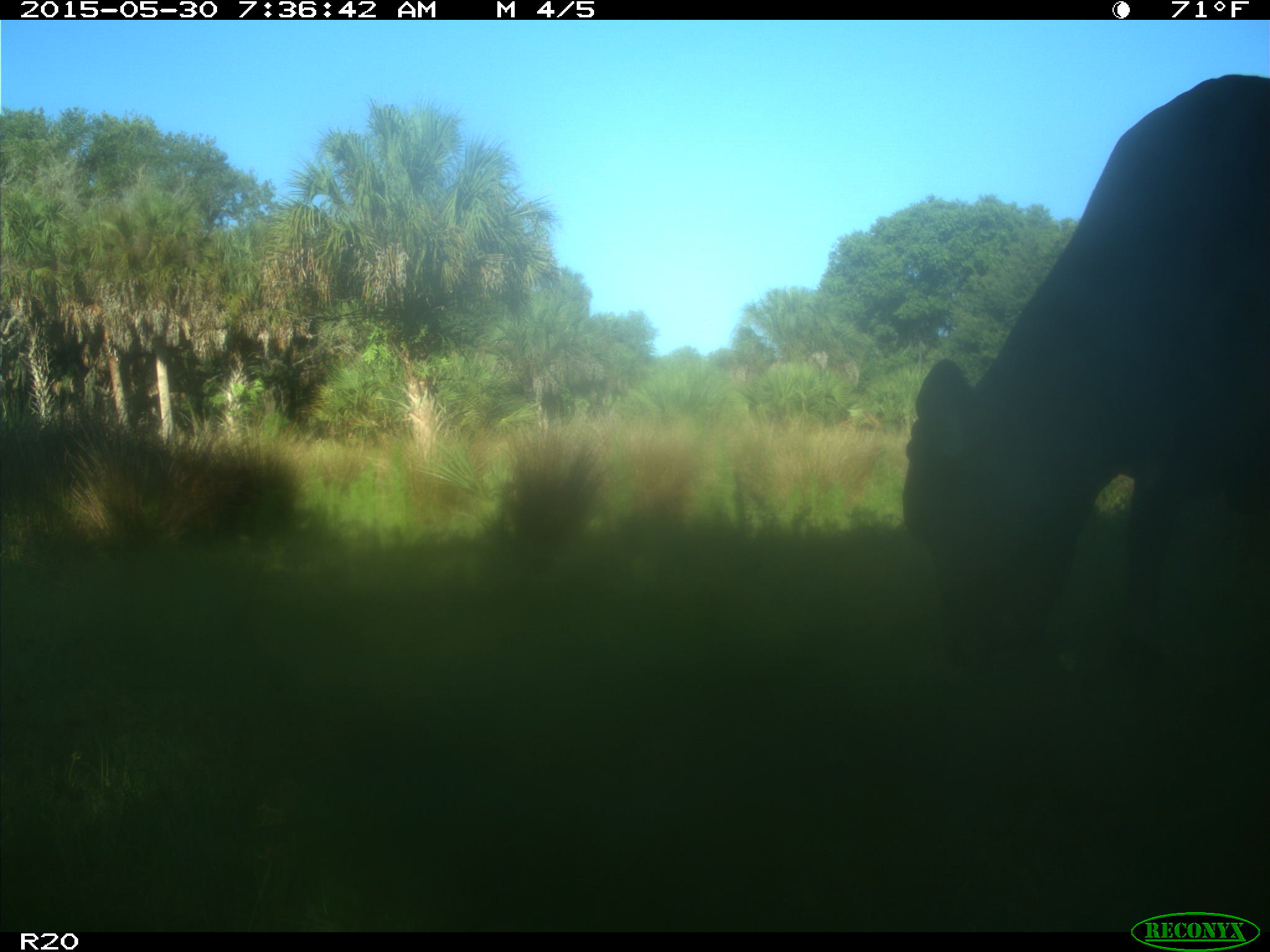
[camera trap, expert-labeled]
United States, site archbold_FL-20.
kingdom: Animalia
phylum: Chordata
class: Mammalia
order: Artiodactyla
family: Bovidae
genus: Bos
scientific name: Bos taurus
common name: domestic cow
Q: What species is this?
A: Bos taurus (domestic cow).